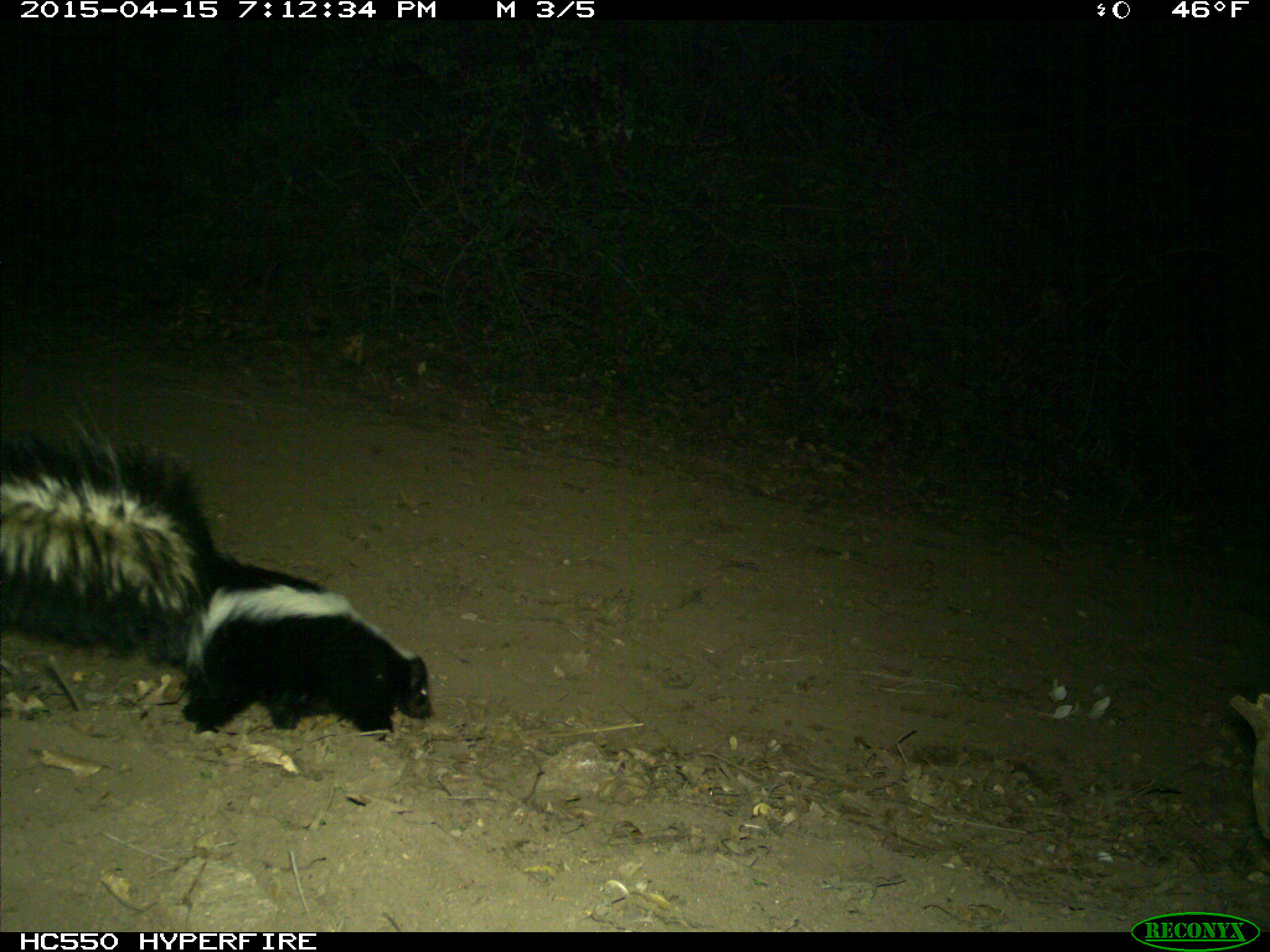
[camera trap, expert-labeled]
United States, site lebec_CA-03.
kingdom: Animalia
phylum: Chordata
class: Mammalia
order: Carnivora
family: Mephitidae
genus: Mephitis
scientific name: Mephitis mephitis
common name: striped skunk